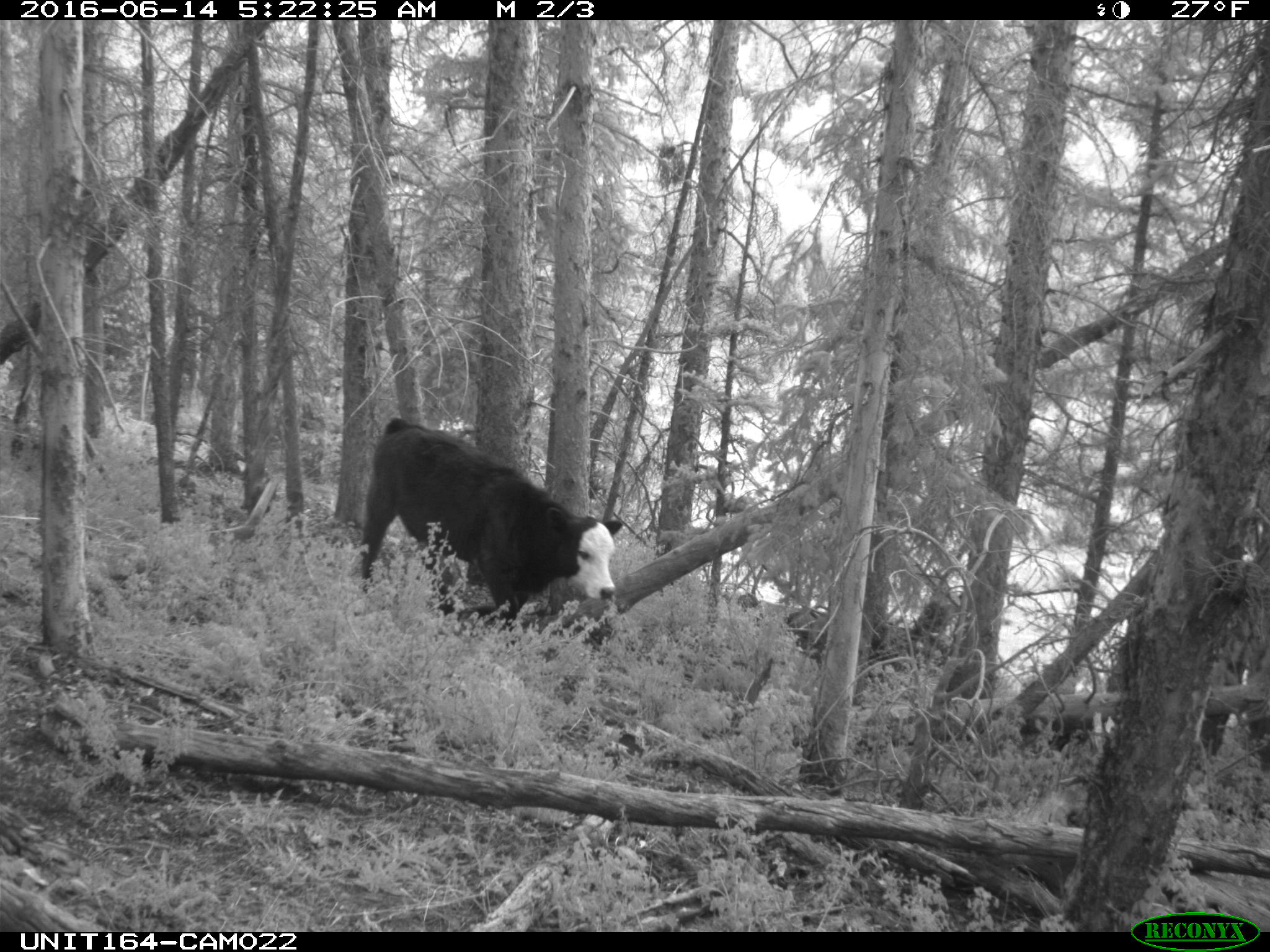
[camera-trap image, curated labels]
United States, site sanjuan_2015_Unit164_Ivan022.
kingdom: Animalia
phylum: Chordata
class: Mammalia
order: Artiodactyla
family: Bovidae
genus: Bos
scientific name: Bos taurus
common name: domestic cow